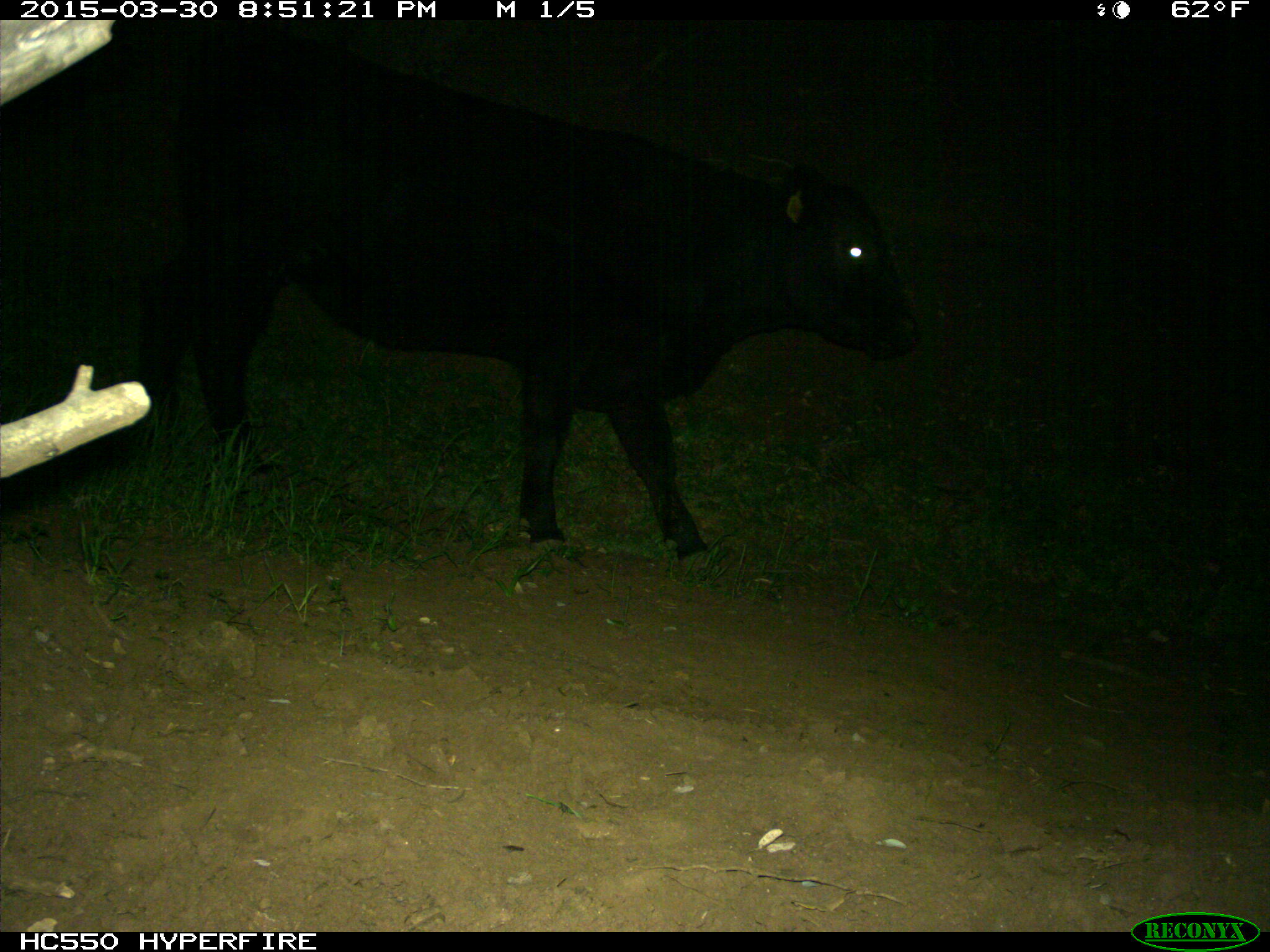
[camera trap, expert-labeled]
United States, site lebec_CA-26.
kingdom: Animalia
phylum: Chordata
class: Mammalia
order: Artiodactyla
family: Bovidae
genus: Bos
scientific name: Bos taurus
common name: domestic cow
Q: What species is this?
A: Bos taurus (domestic cow).